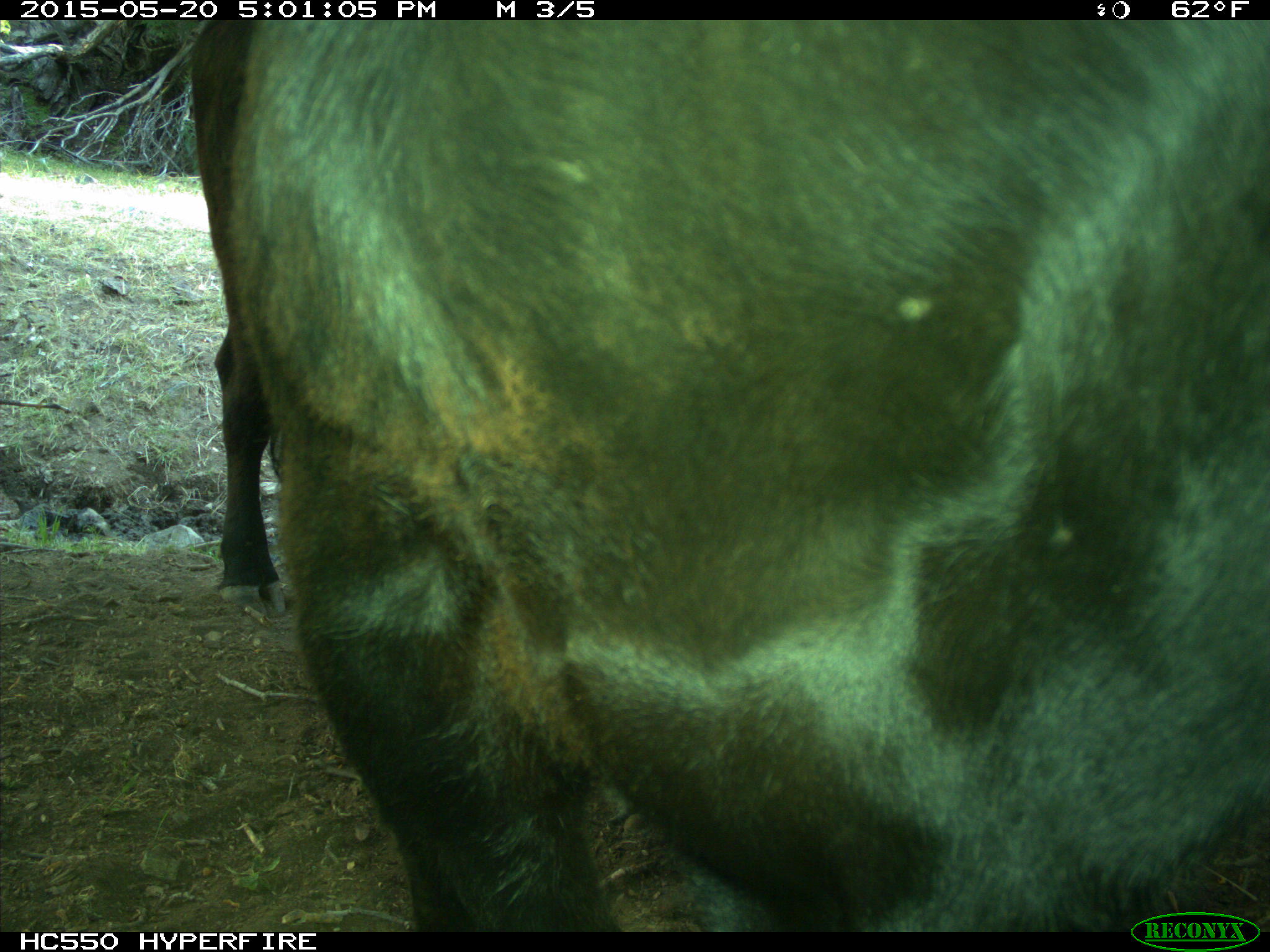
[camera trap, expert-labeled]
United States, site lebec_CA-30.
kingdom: Animalia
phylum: Chordata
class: Mammalia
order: Artiodactyla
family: Bovidae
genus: Bos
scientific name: Bos taurus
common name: domestic cow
Bos taurus (domestic cow).